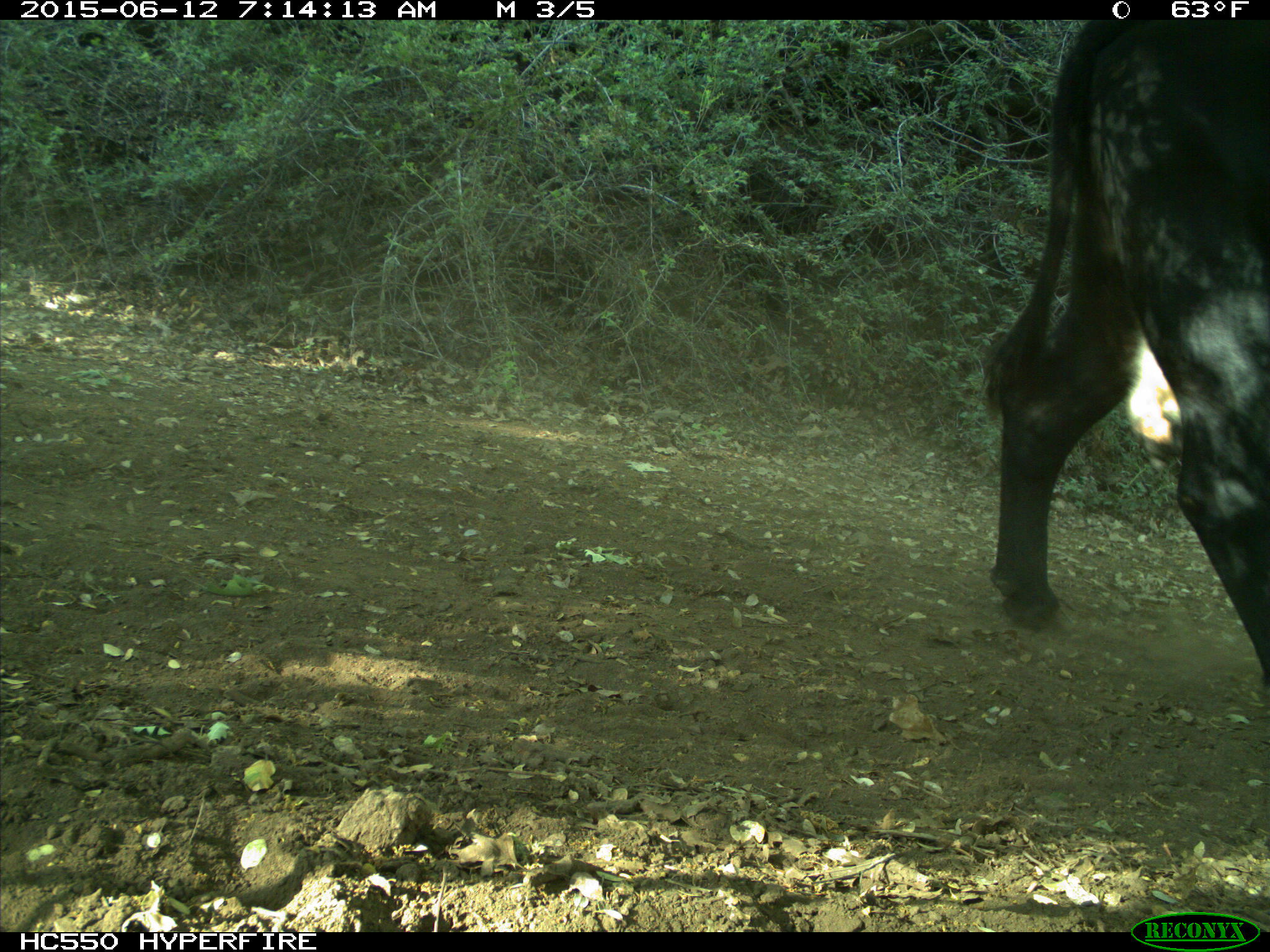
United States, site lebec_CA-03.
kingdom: Animalia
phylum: Chordata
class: Mammalia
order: Artiodactyla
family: Bovidae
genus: Bos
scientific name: Bos taurus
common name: domestic cow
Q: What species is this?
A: Bos taurus (domestic cow).